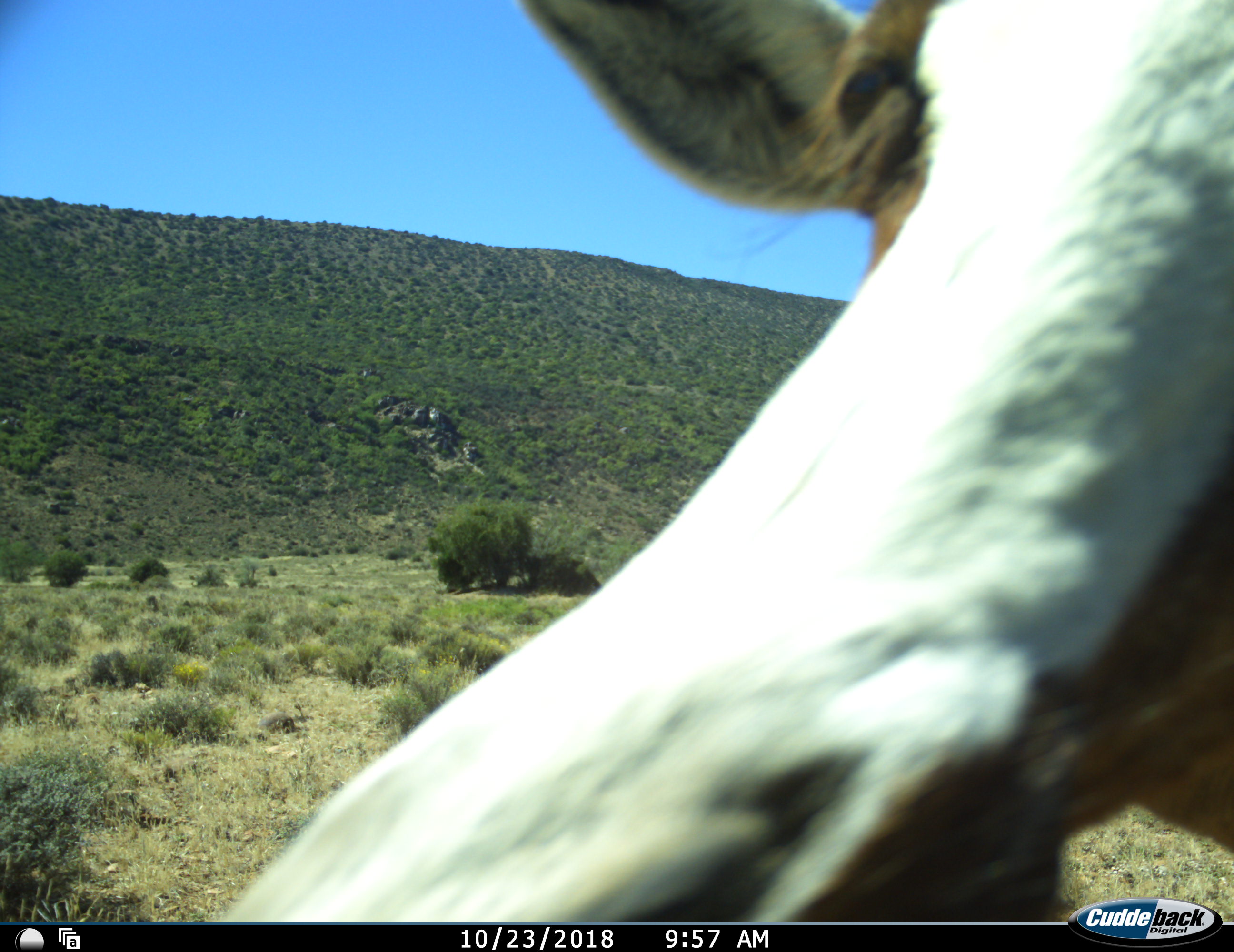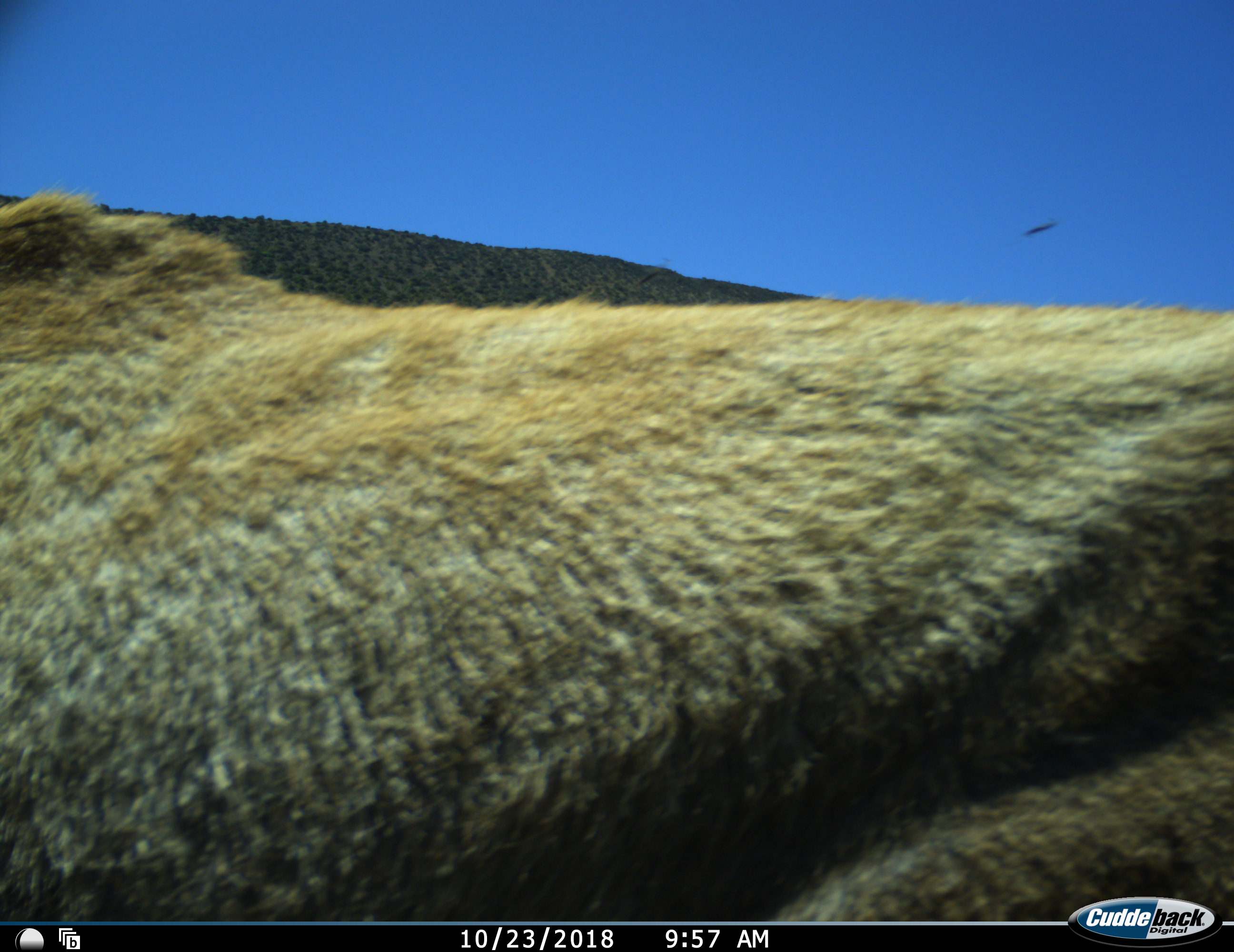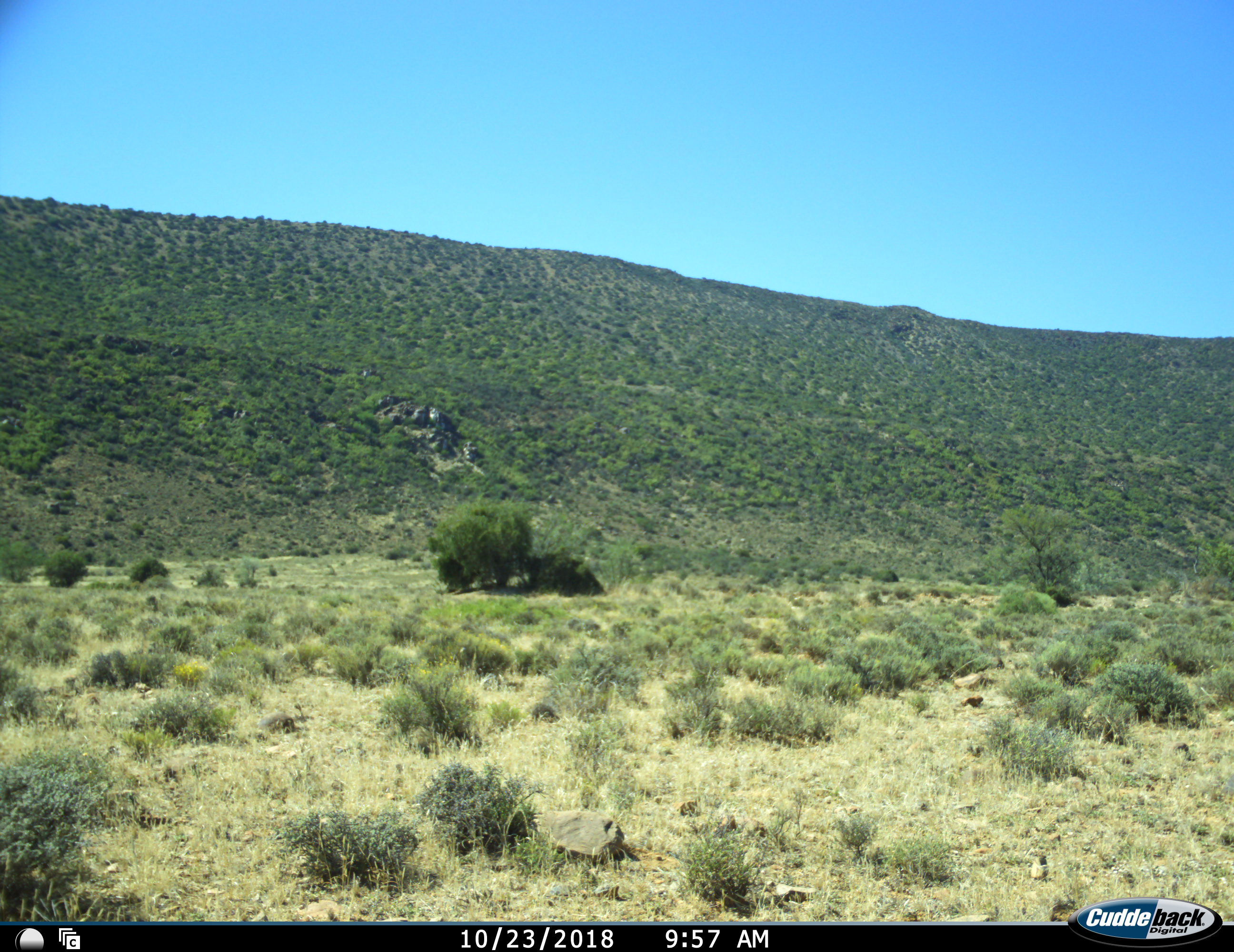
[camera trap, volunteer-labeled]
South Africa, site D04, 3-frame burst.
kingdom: Animalia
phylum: Chordata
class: Mammalia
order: Artiodactyla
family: Bovidae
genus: Damaliscus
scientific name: Damaliscus pygargus phillipsi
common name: blesbok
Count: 1.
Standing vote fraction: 11%.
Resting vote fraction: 0%.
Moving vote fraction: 100%.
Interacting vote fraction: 0%.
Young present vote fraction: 0%.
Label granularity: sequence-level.